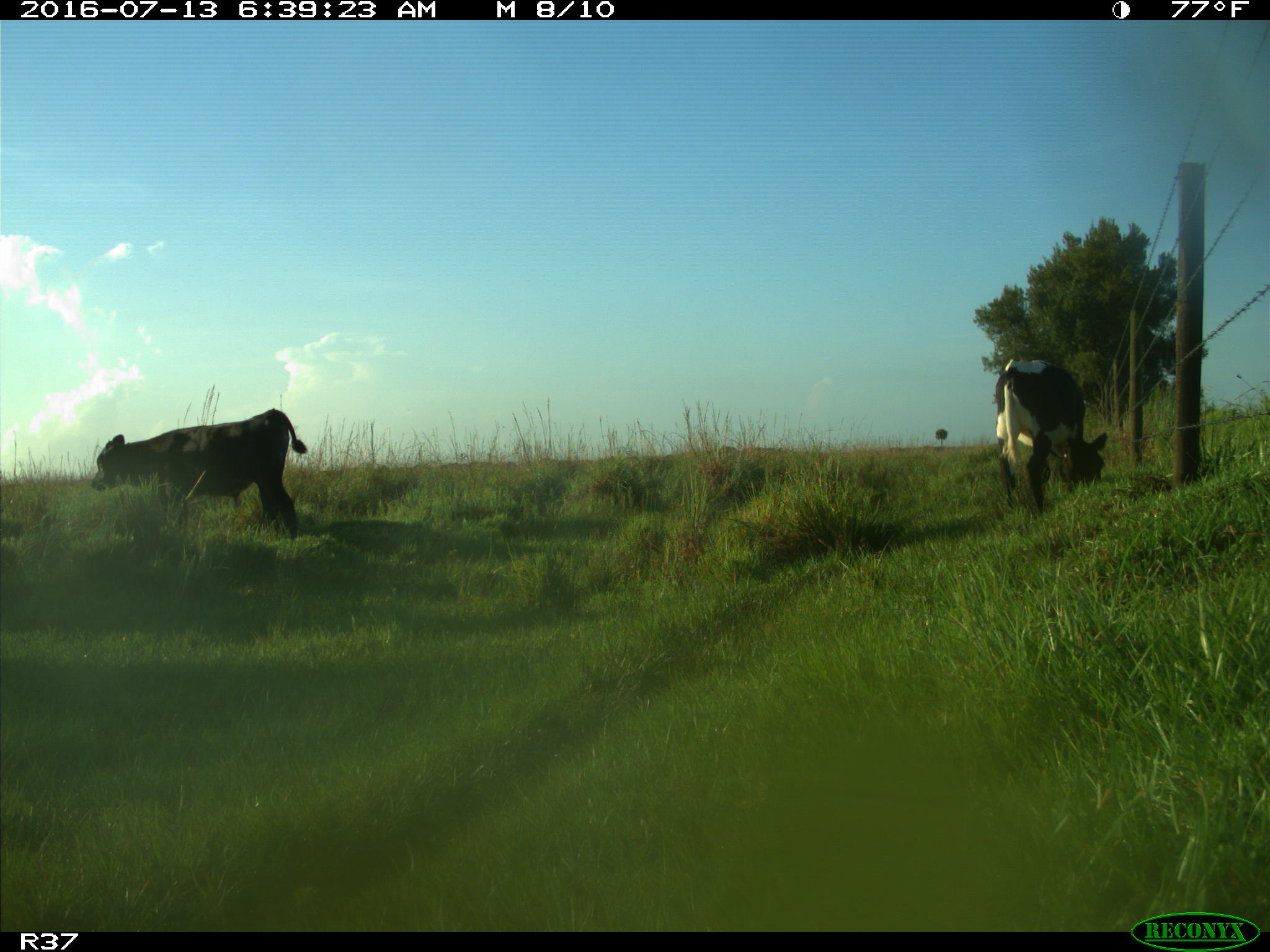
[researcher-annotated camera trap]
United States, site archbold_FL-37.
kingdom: Animalia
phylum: Chordata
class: Mammalia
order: Artiodactyla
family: Bovidae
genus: Bos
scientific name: Bos taurus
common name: domestic cow